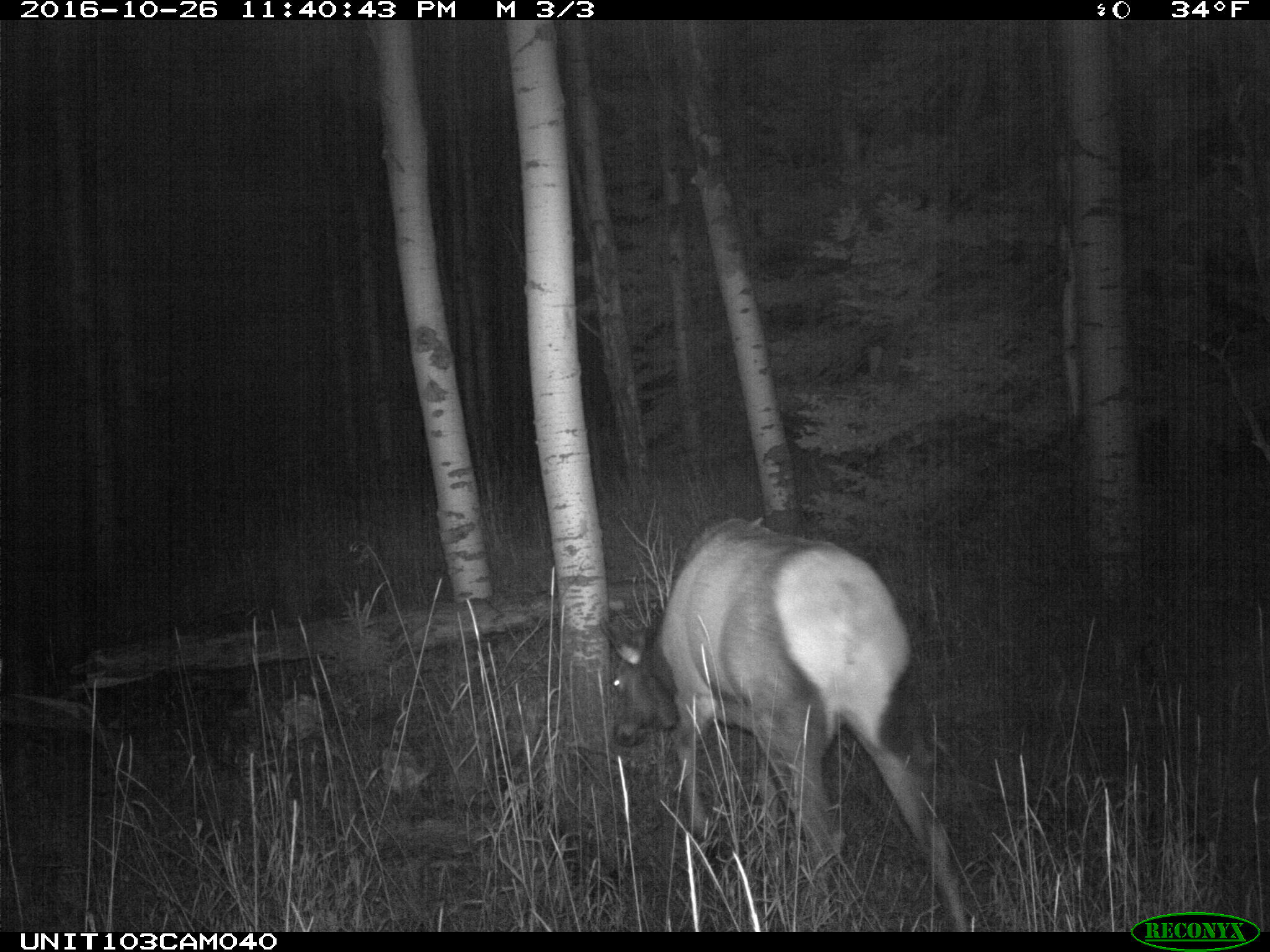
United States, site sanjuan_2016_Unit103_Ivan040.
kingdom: Animalia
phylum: Chordata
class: Mammalia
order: Artiodactyla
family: Cervidae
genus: Cervus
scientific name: Cervus elaphus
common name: red deer